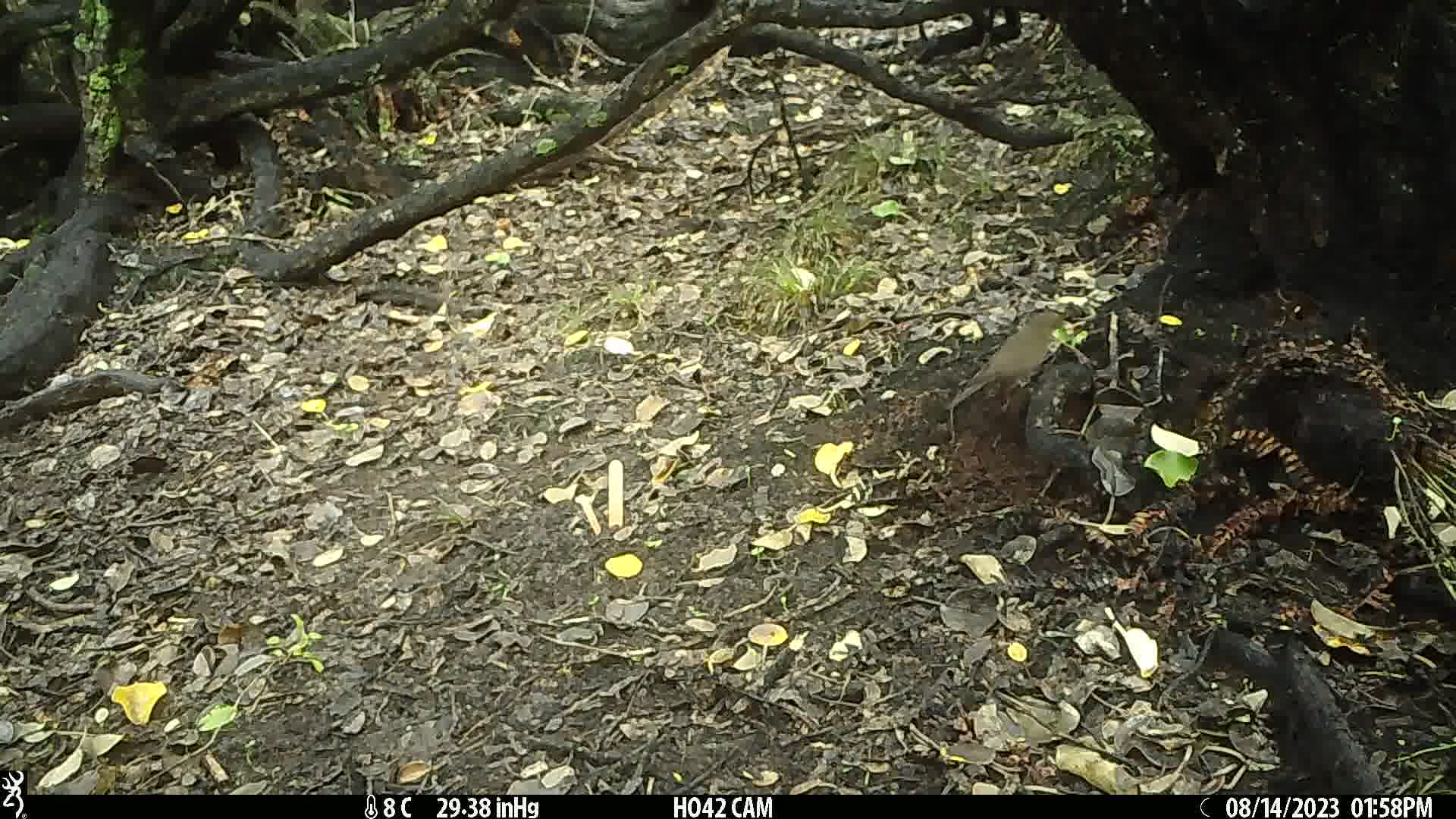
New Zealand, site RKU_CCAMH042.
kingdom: Animalia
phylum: Chordata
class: Aves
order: Passeriformes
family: Turdidae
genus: Turdus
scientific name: Turdus merula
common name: eurasian blackbird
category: blackbird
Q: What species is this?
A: Blackbird (eurasian blackbird) (Turdus merula).